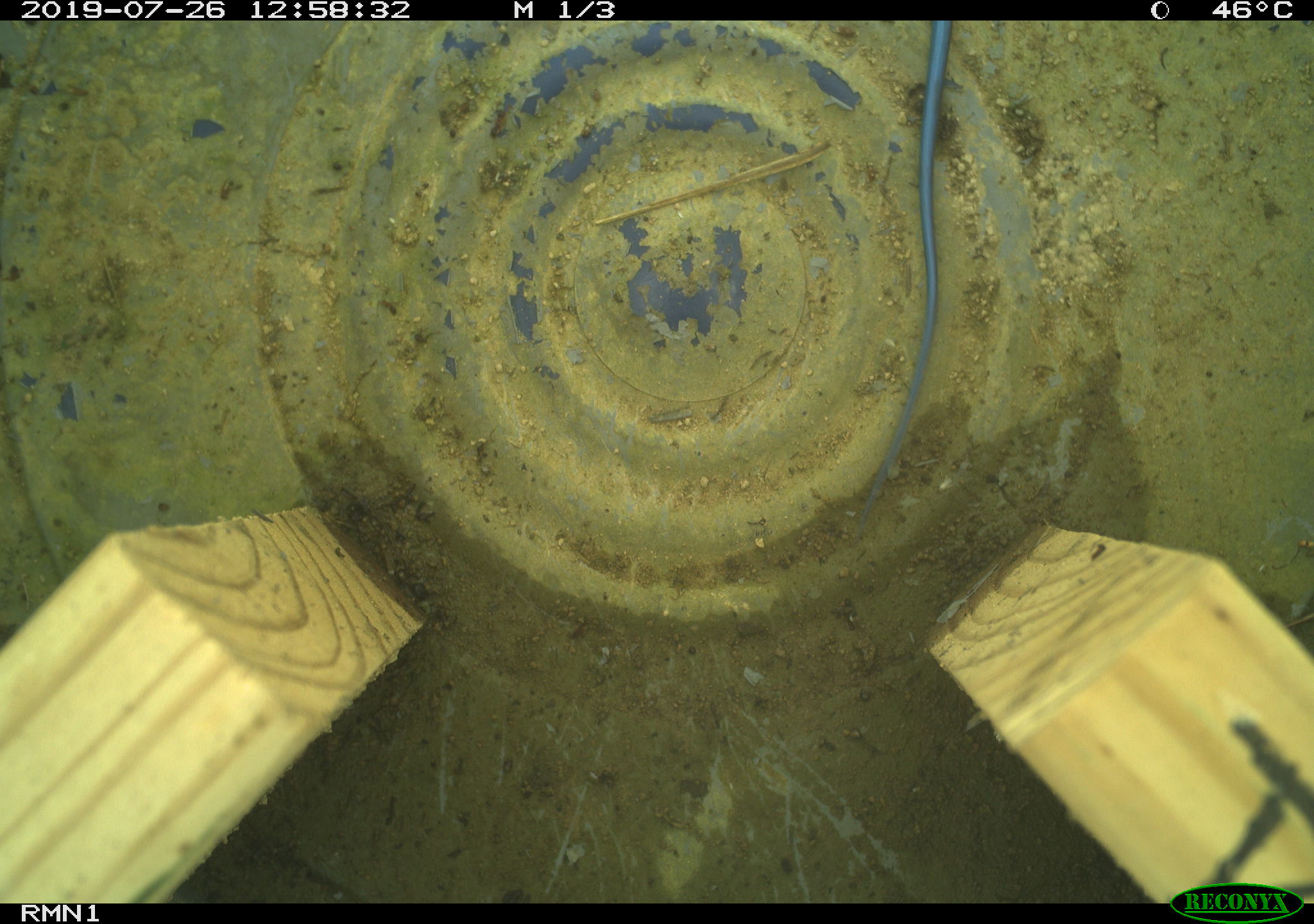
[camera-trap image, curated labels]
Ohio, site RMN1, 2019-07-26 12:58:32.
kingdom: Animalia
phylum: Chordata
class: Reptilia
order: Squamata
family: Scincidae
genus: Plestiodon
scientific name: Plestiodon fasciatus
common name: common five-lined skink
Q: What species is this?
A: Common five-lined skink (Plestiodon fasciatus).